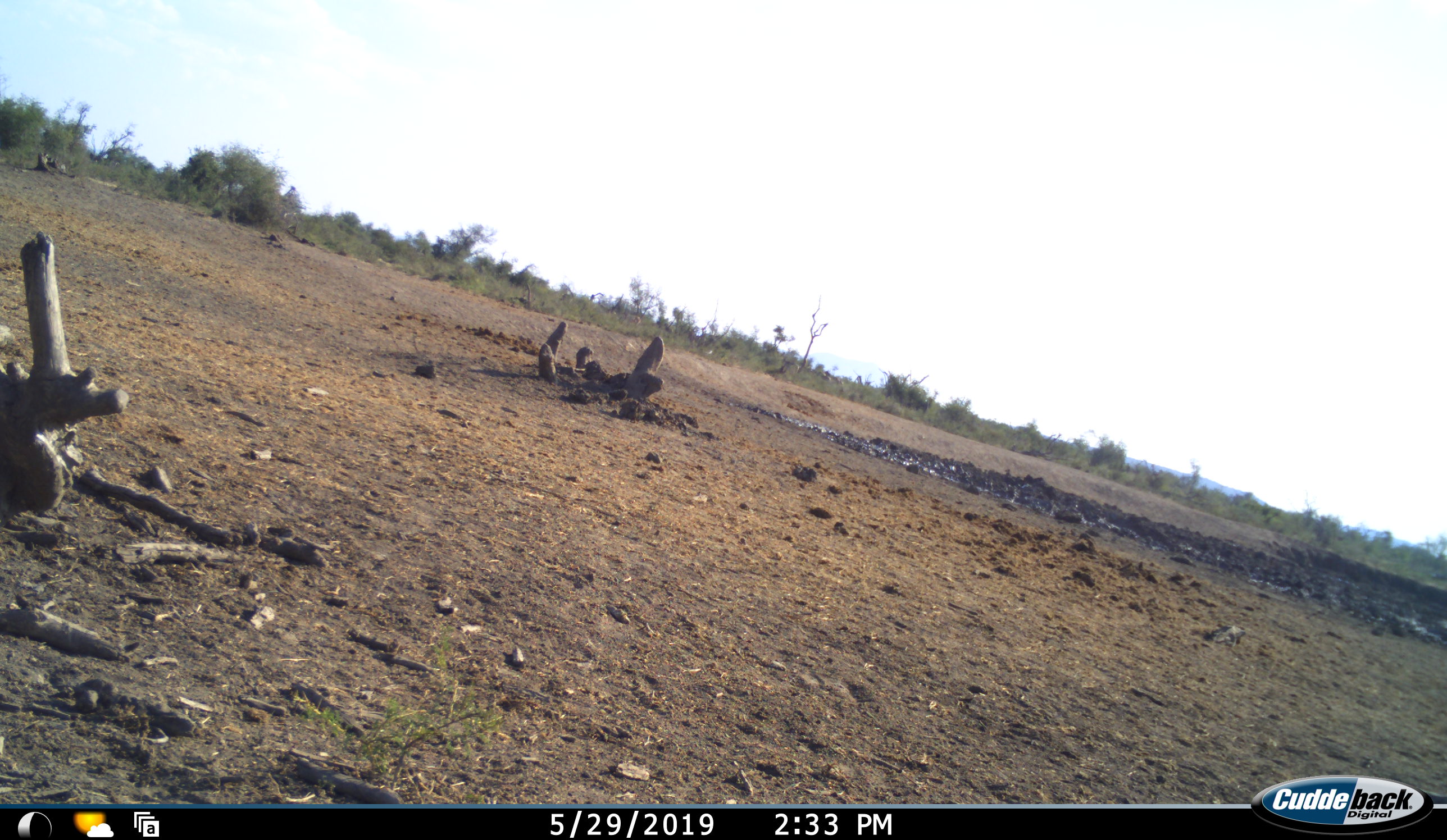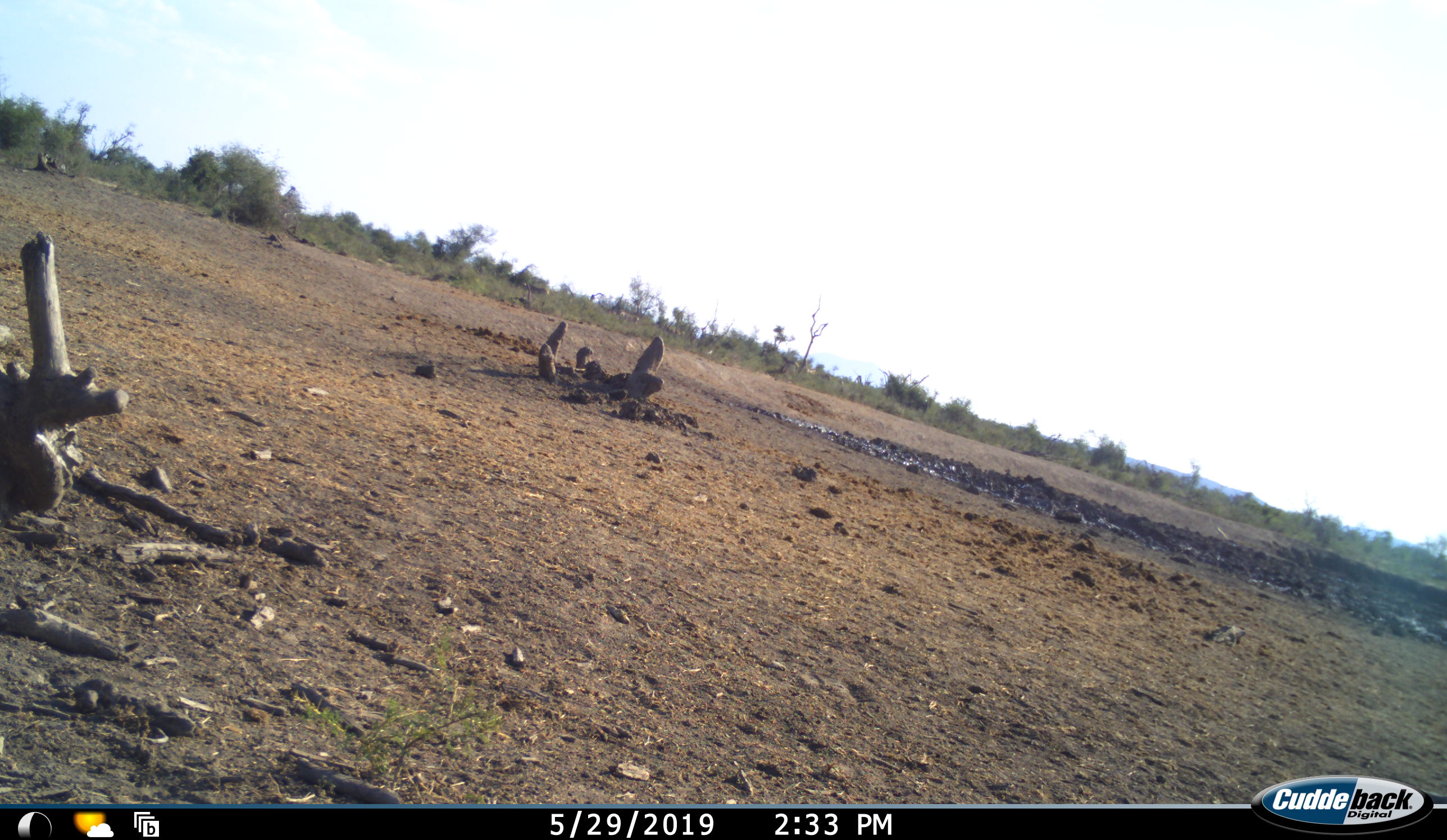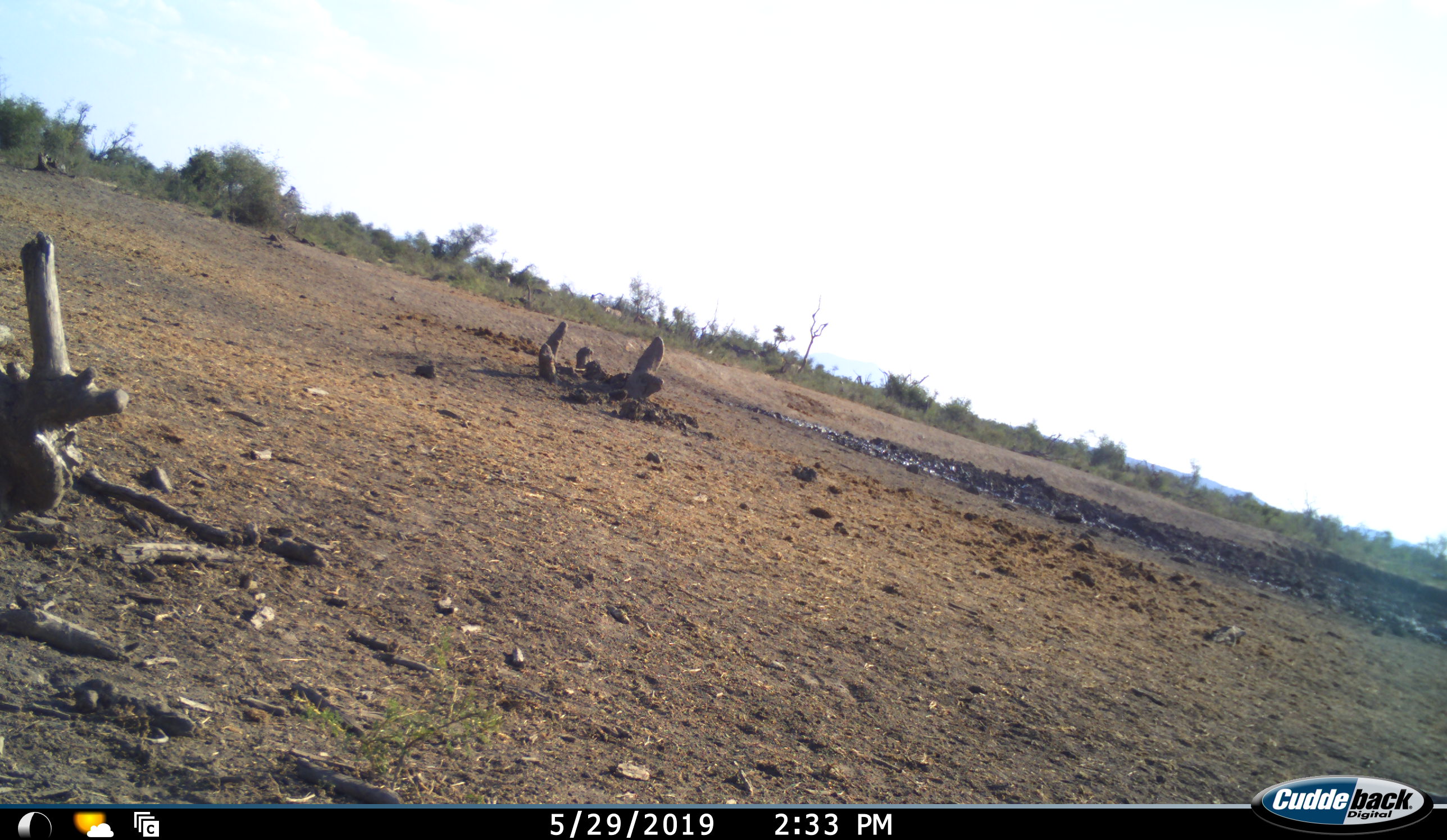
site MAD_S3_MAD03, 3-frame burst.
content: unidentified animal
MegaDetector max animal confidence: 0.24